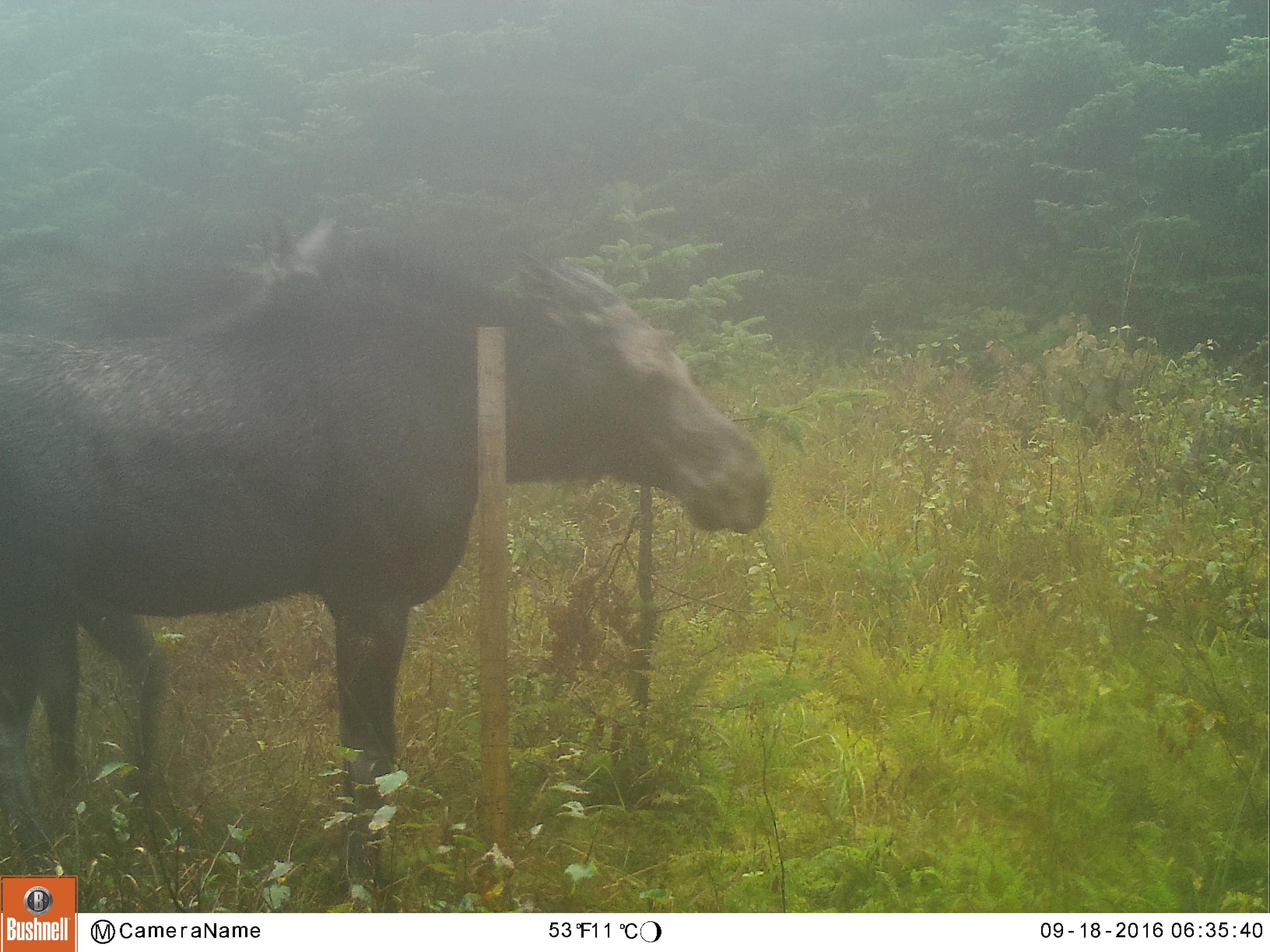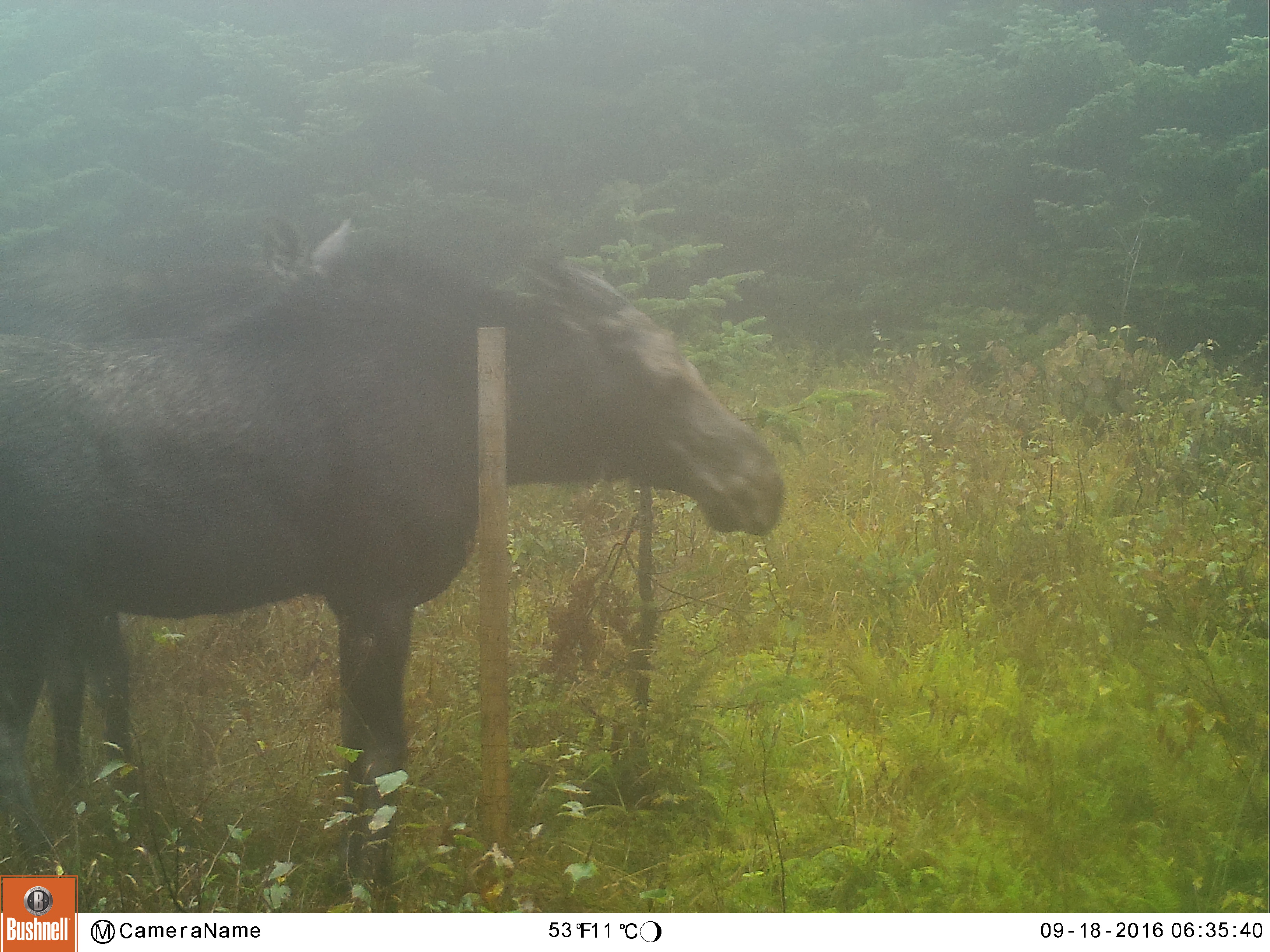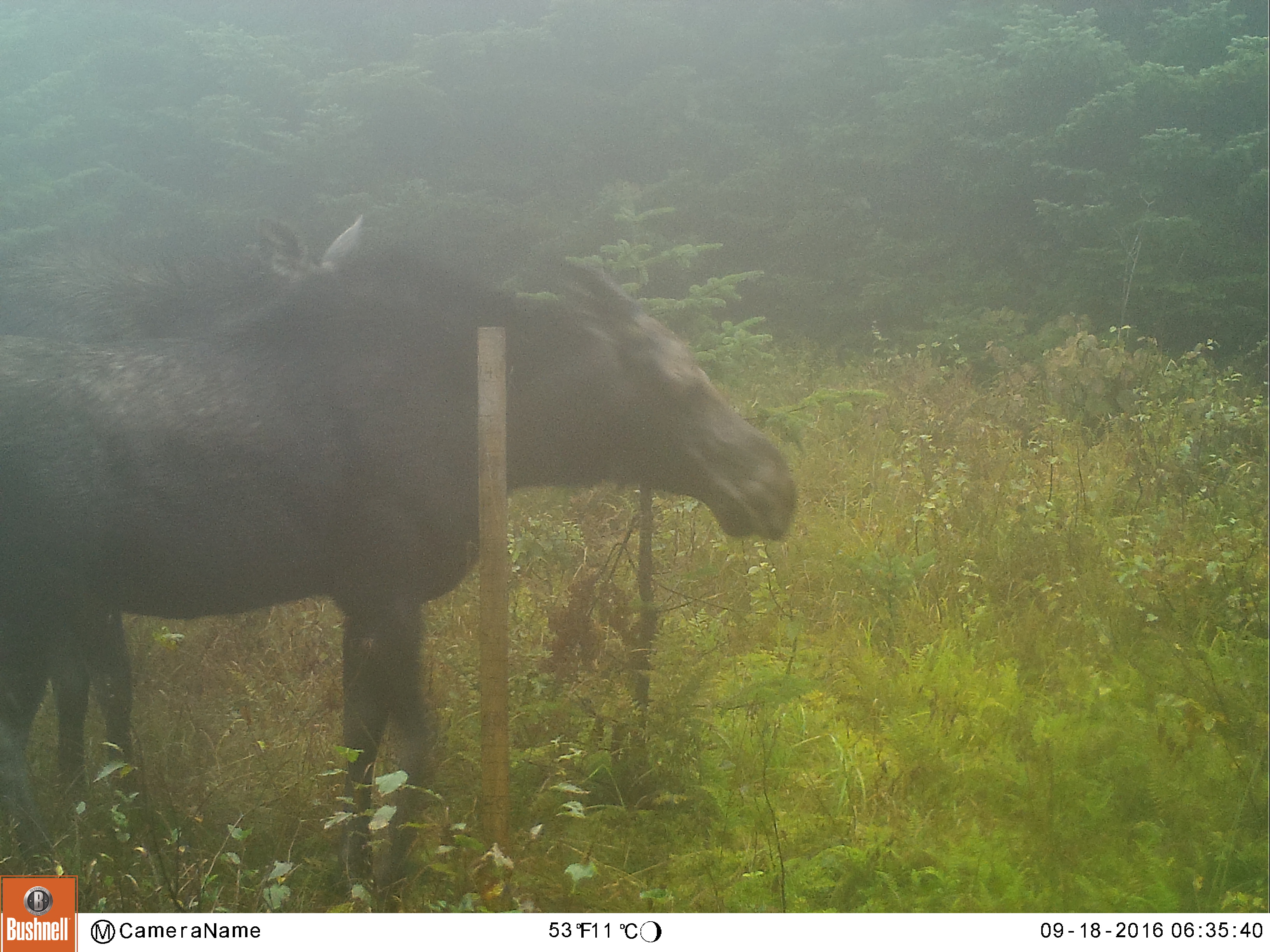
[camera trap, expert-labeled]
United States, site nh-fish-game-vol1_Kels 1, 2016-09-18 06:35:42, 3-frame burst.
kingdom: Animalia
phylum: Chordata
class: Mammalia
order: Artiodactyla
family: Cervidae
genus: Alces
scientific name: Alces alces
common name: moose